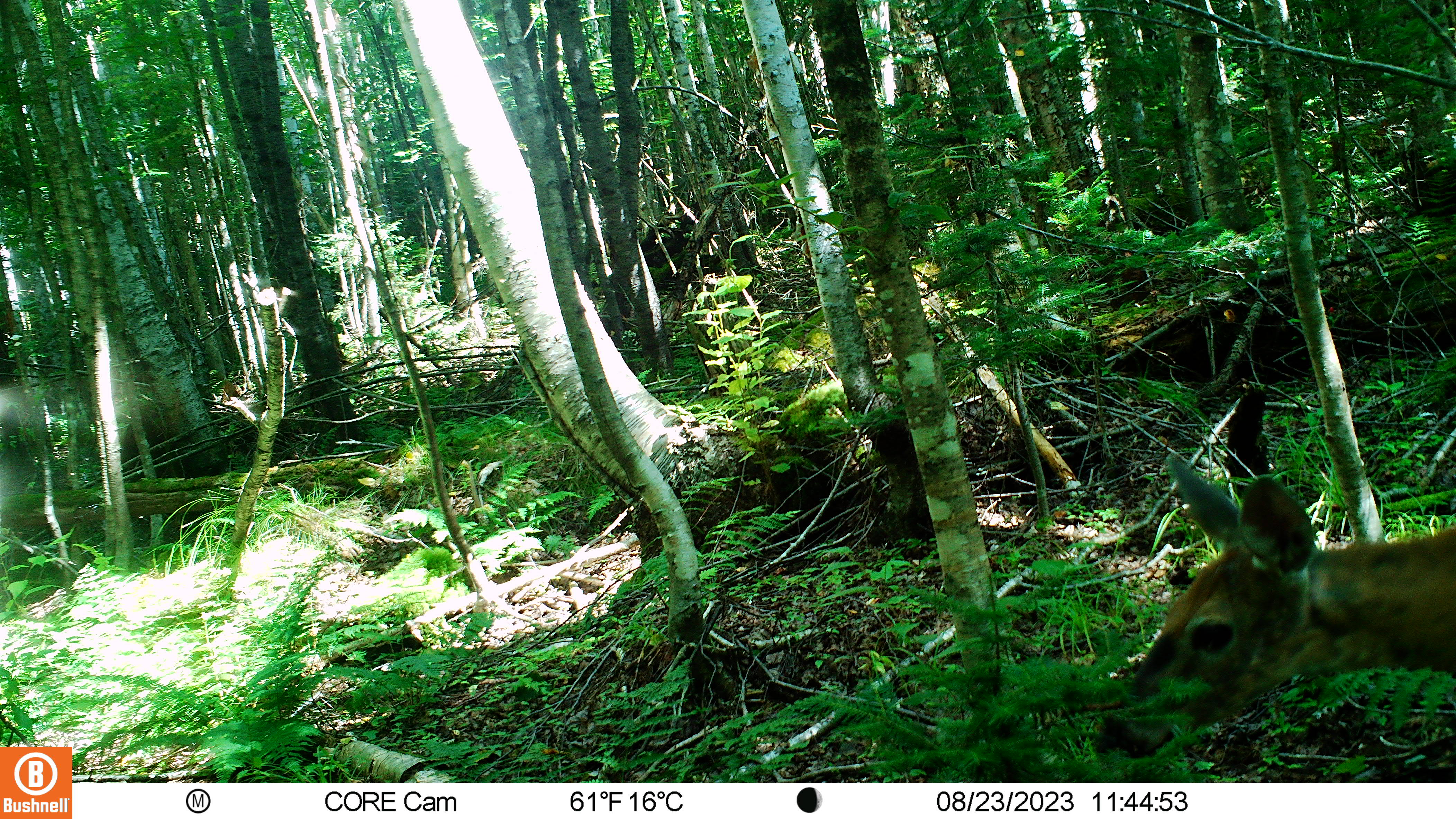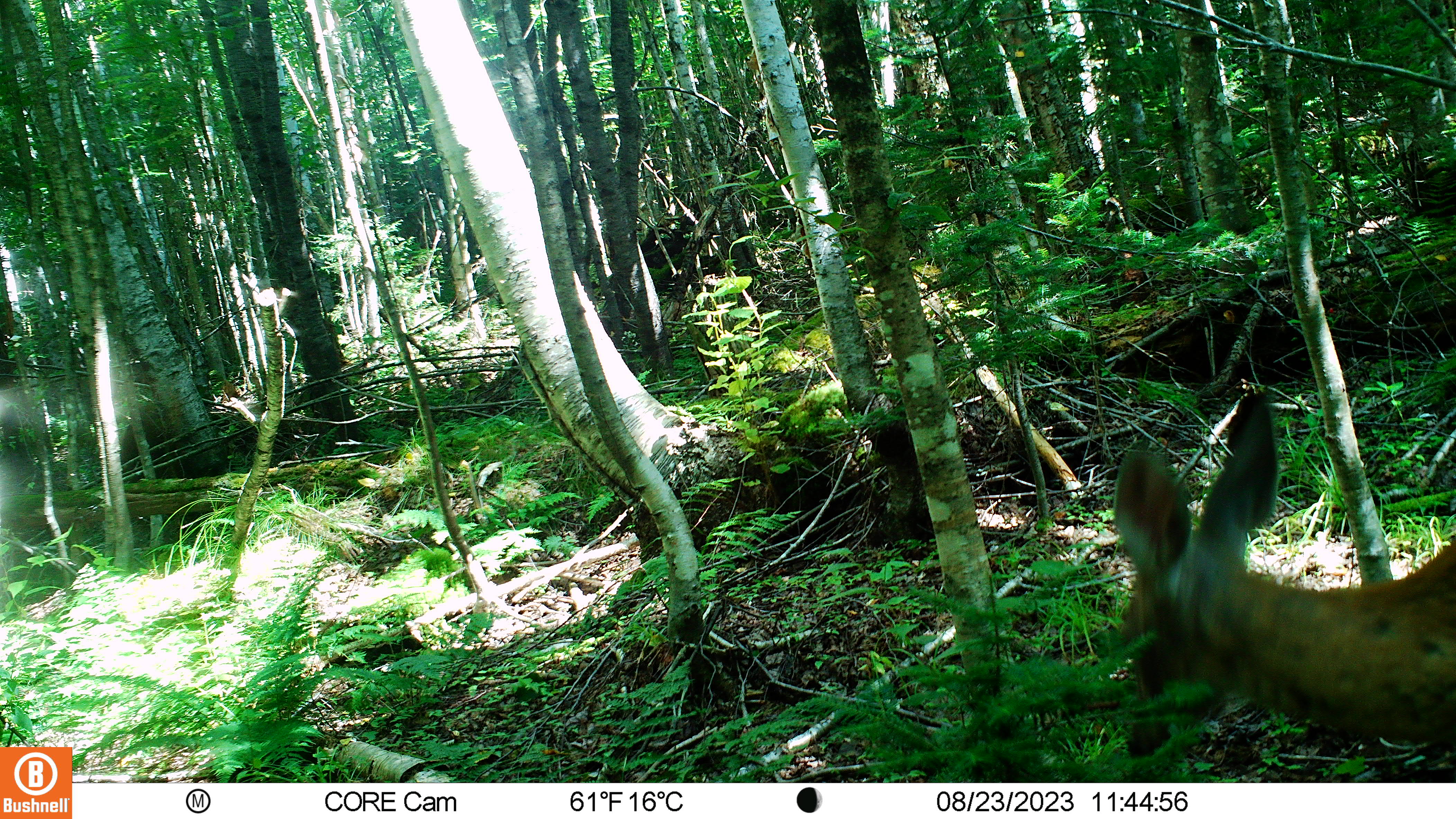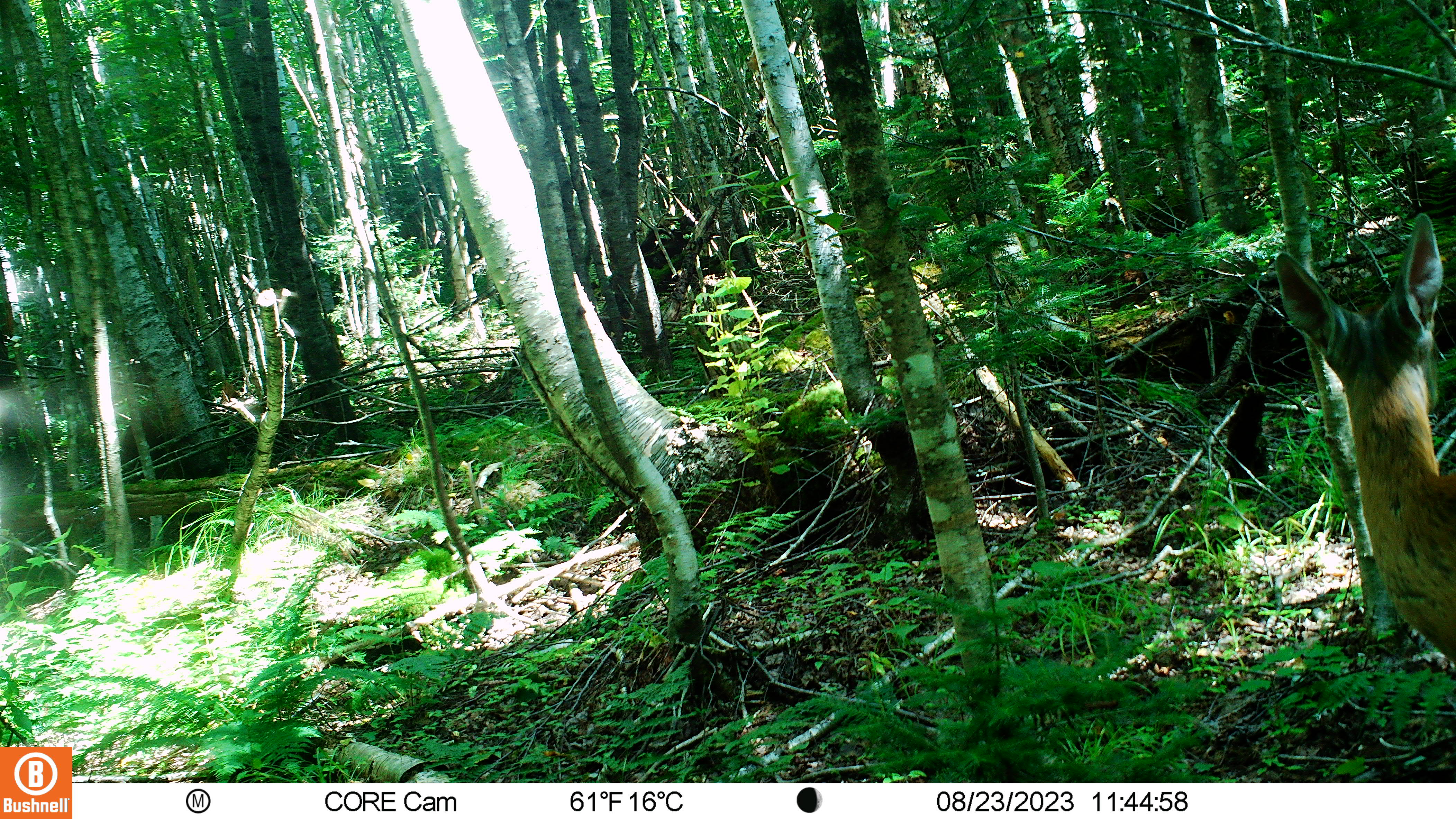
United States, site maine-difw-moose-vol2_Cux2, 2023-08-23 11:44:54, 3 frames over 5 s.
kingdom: Animalia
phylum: Chordata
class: Mammalia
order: Artiodactyla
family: Cervidae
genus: Odocoileus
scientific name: Odocoileus virginianus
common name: white-tailed deer